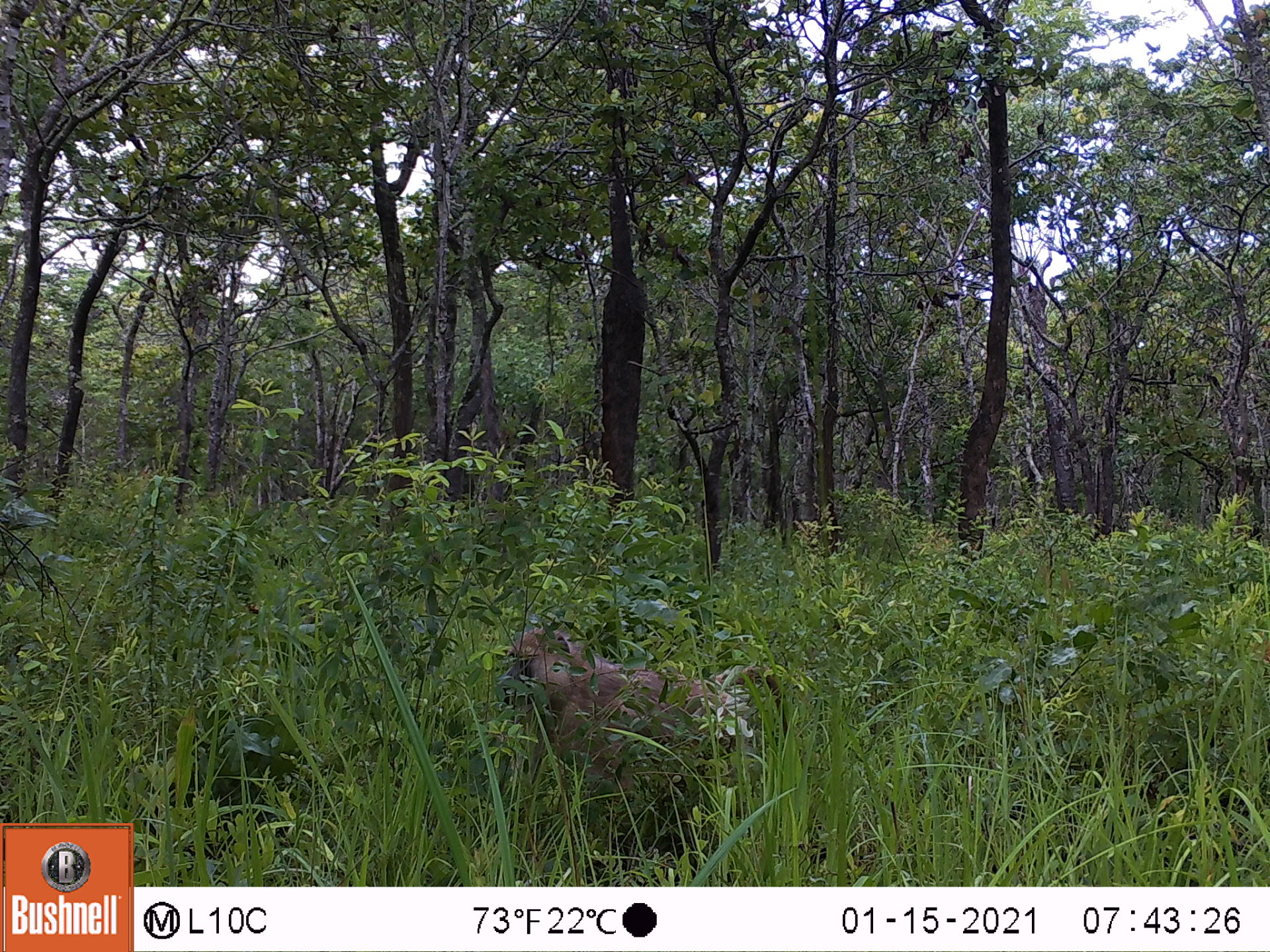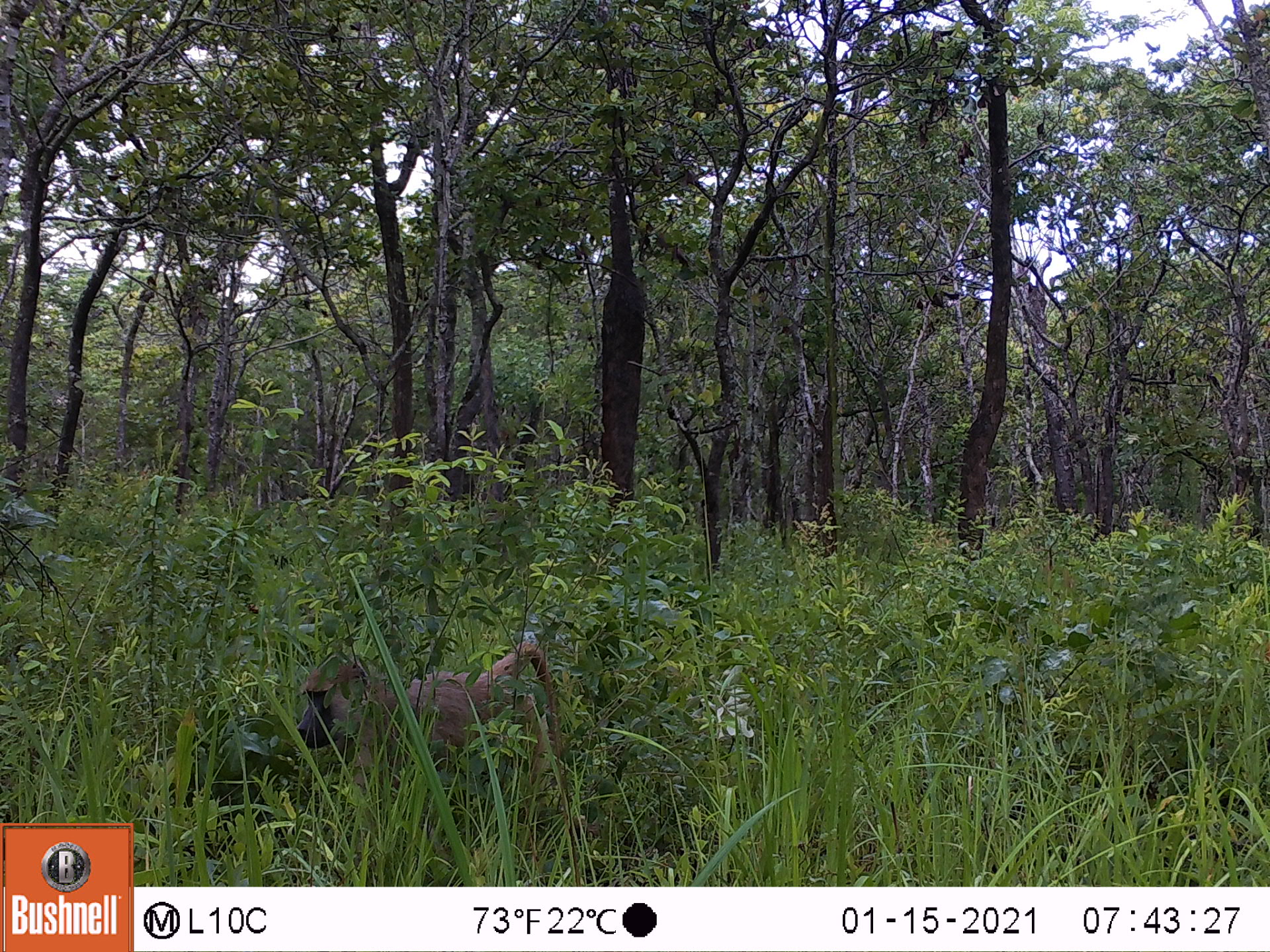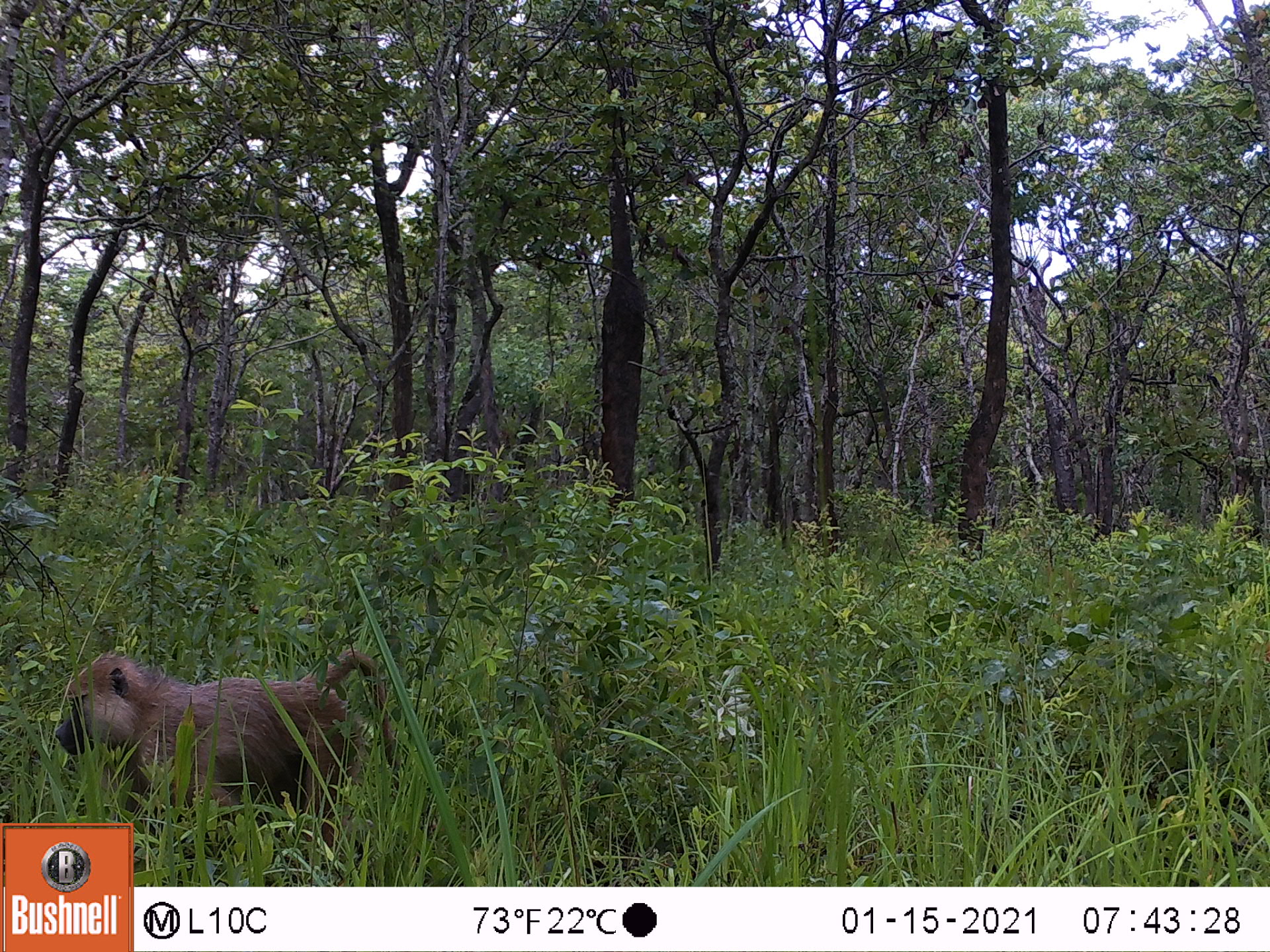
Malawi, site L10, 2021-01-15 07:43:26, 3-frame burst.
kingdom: Animalia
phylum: Chordata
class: Mammalia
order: Primates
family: Cercopithecidae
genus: Papio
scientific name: Papio cynocephalus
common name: yellow baboon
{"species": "yellow baboon (Papio cynocephalus)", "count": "1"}